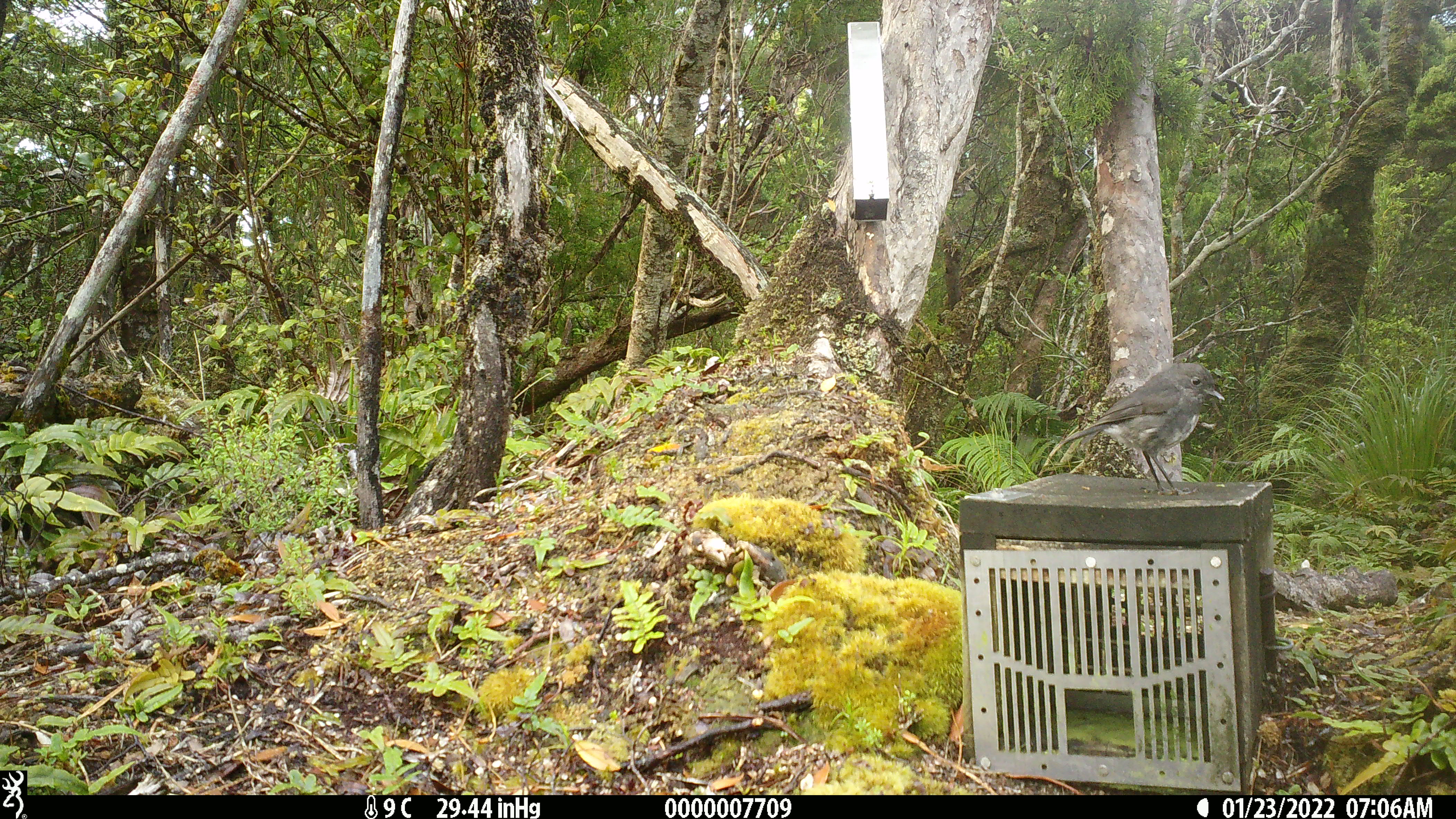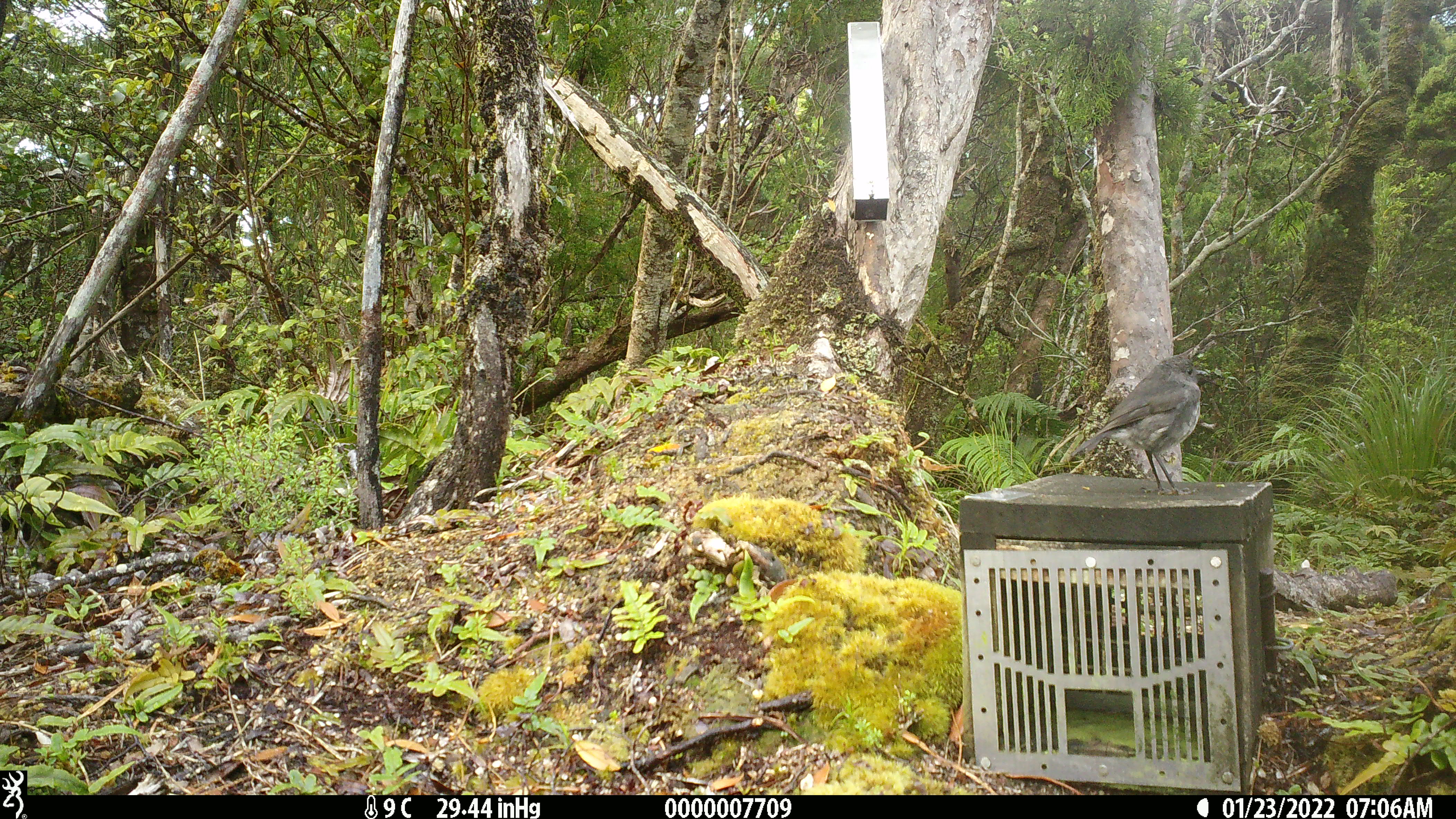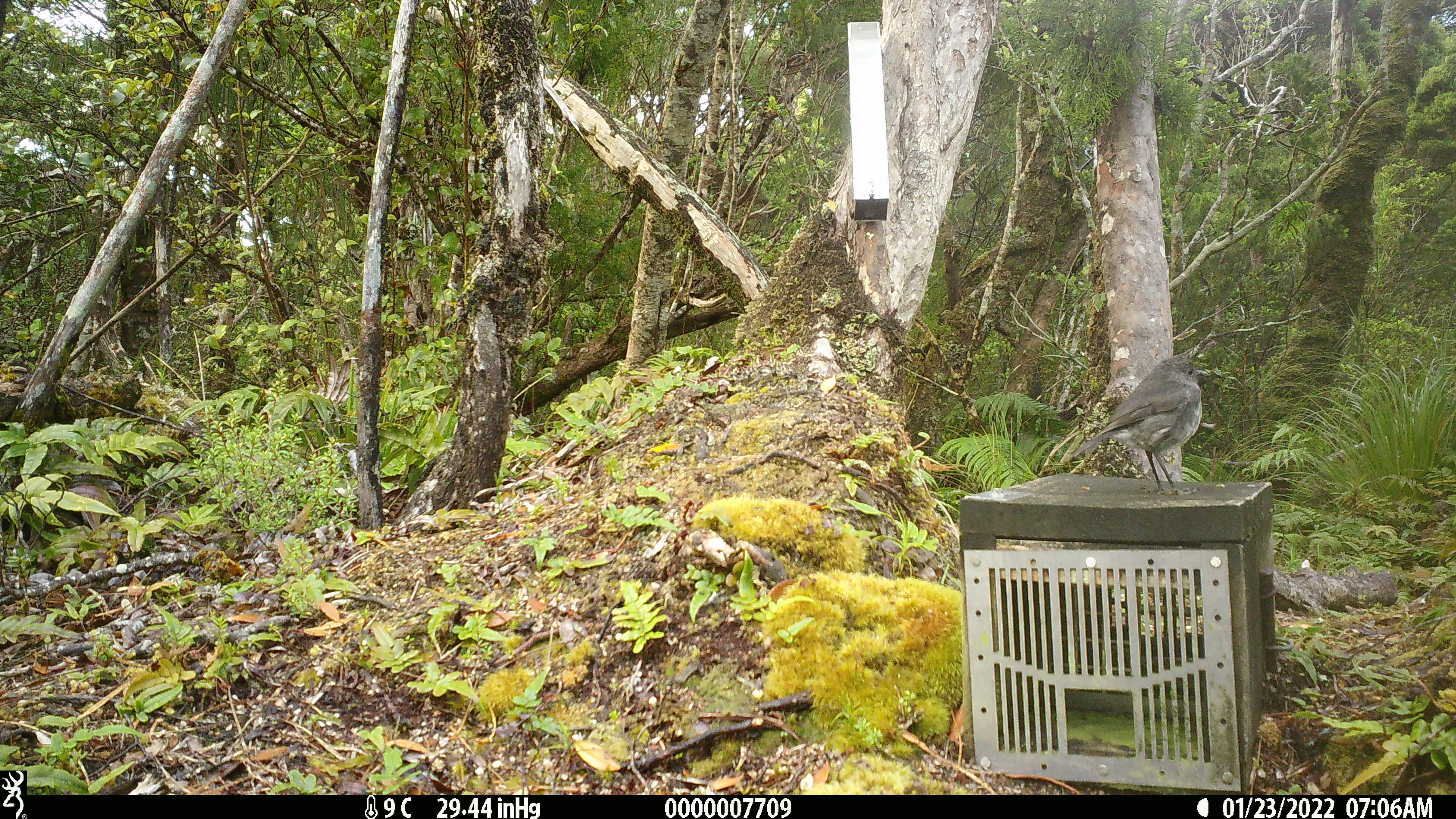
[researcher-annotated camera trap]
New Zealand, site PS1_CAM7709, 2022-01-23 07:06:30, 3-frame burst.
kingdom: Animalia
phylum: Chordata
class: Aves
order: Passeriformes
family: Petroicidae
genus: Petroica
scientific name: Petroica australis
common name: new zealand robin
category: robin